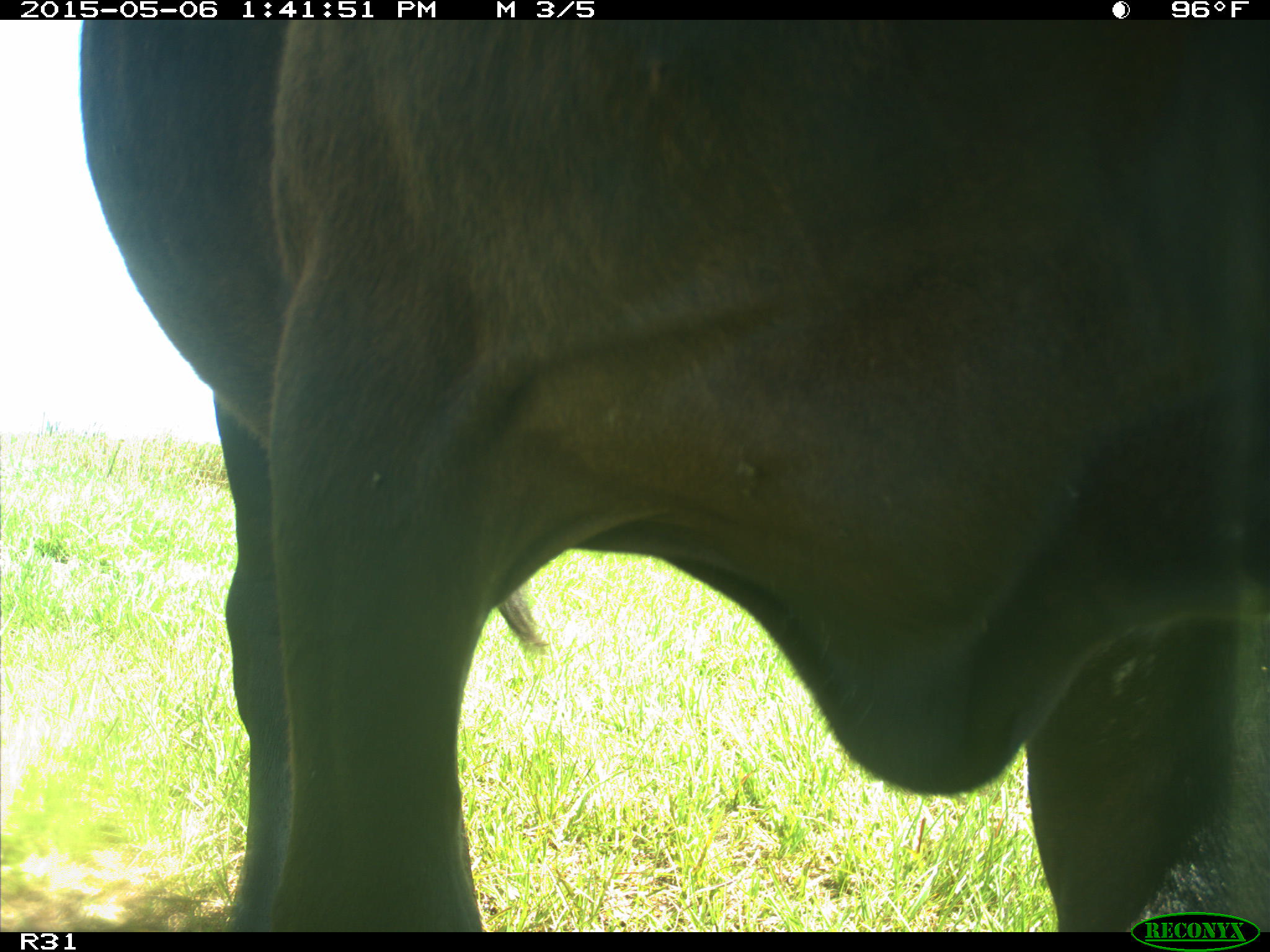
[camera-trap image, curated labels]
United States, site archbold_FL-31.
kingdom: Animalia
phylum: Chordata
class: Mammalia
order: Artiodactyla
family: Bovidae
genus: Bos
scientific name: Bos taurus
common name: domestic cow